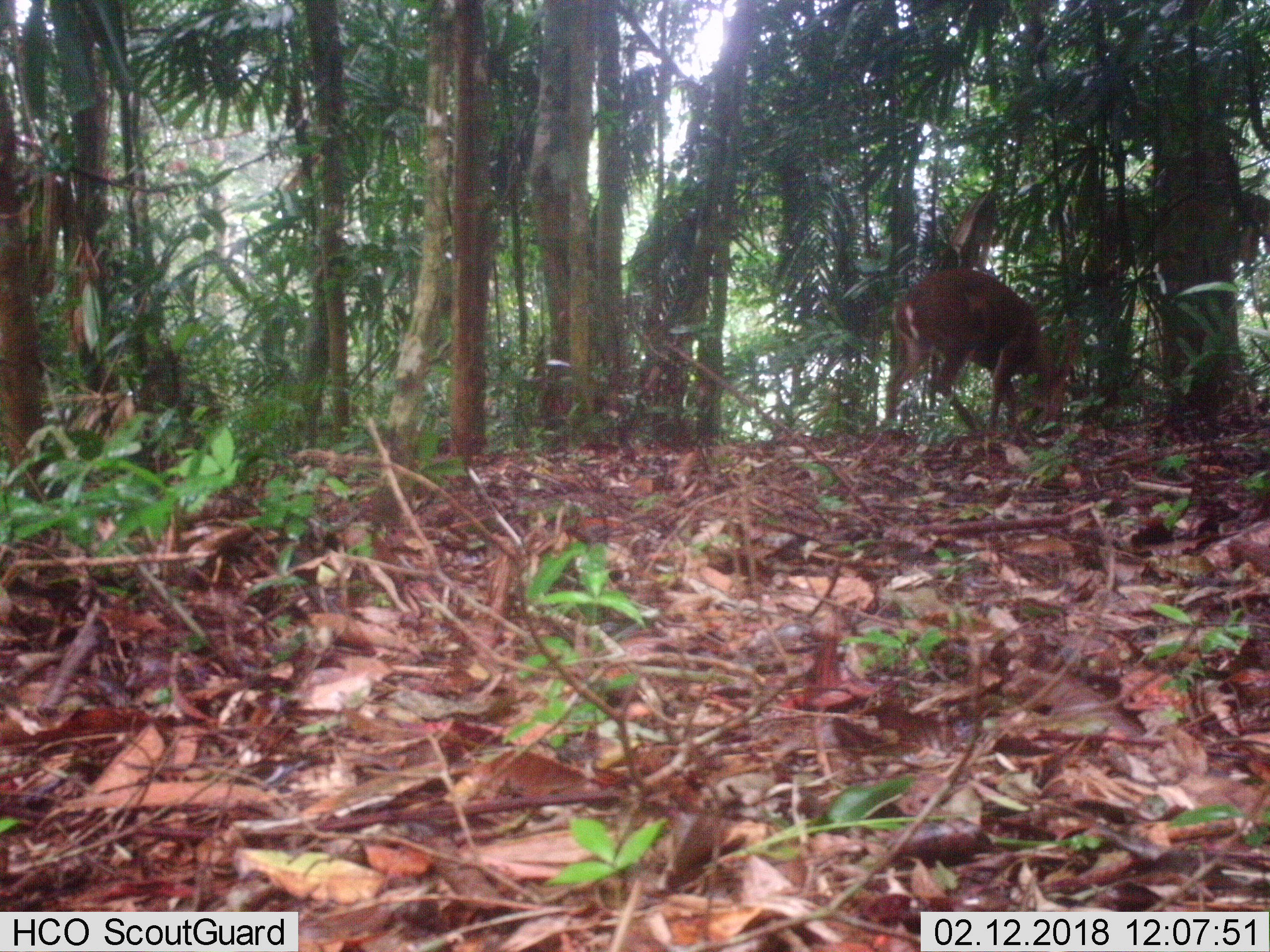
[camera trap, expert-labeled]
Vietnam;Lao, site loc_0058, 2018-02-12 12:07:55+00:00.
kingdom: Animalia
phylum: Chordata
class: Mammalia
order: Artiodactyla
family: Cervidae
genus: Muntiacus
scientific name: Muntiacus vuquangensis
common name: large-antlered muntjac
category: large antlered muntjac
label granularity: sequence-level